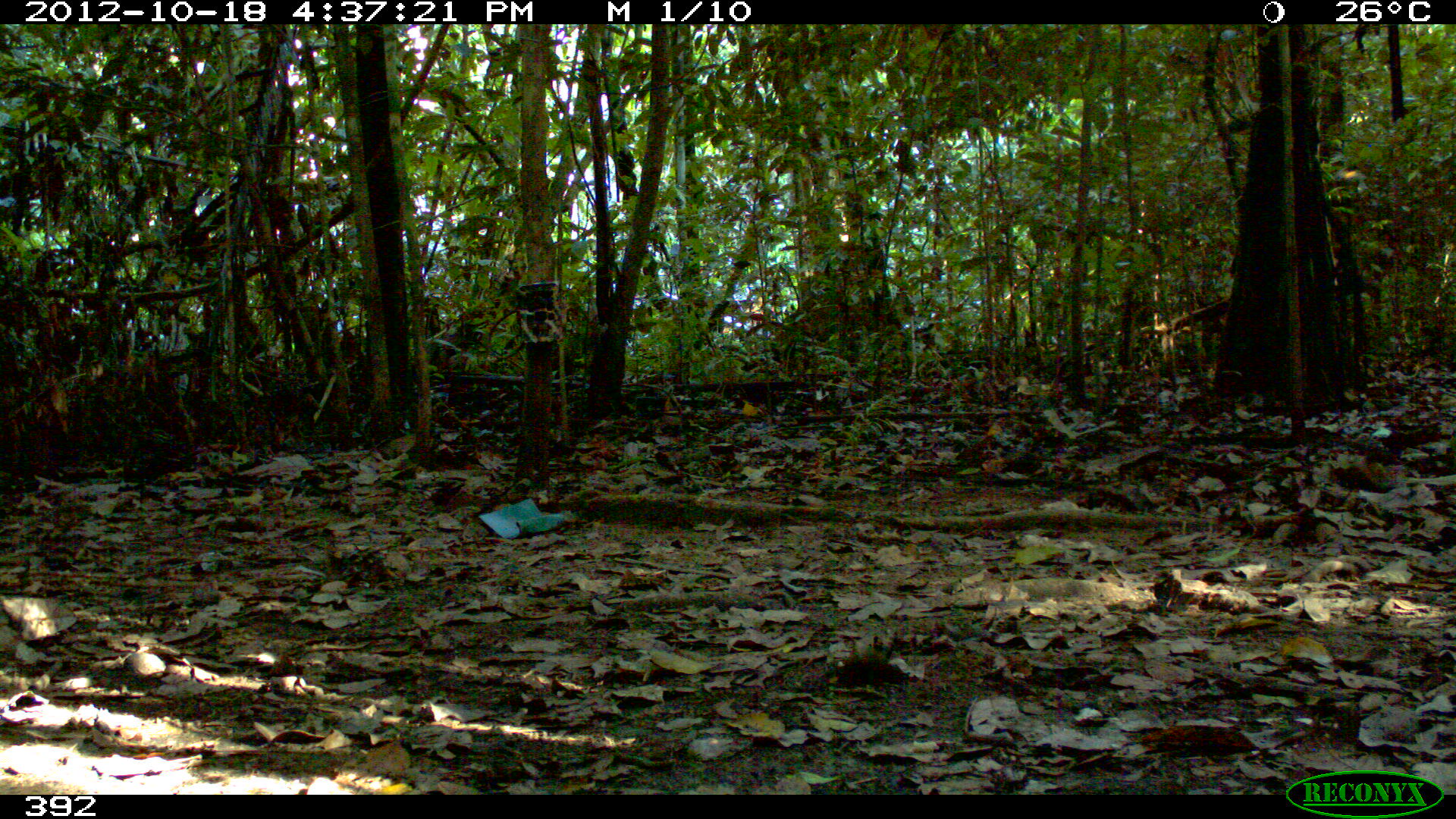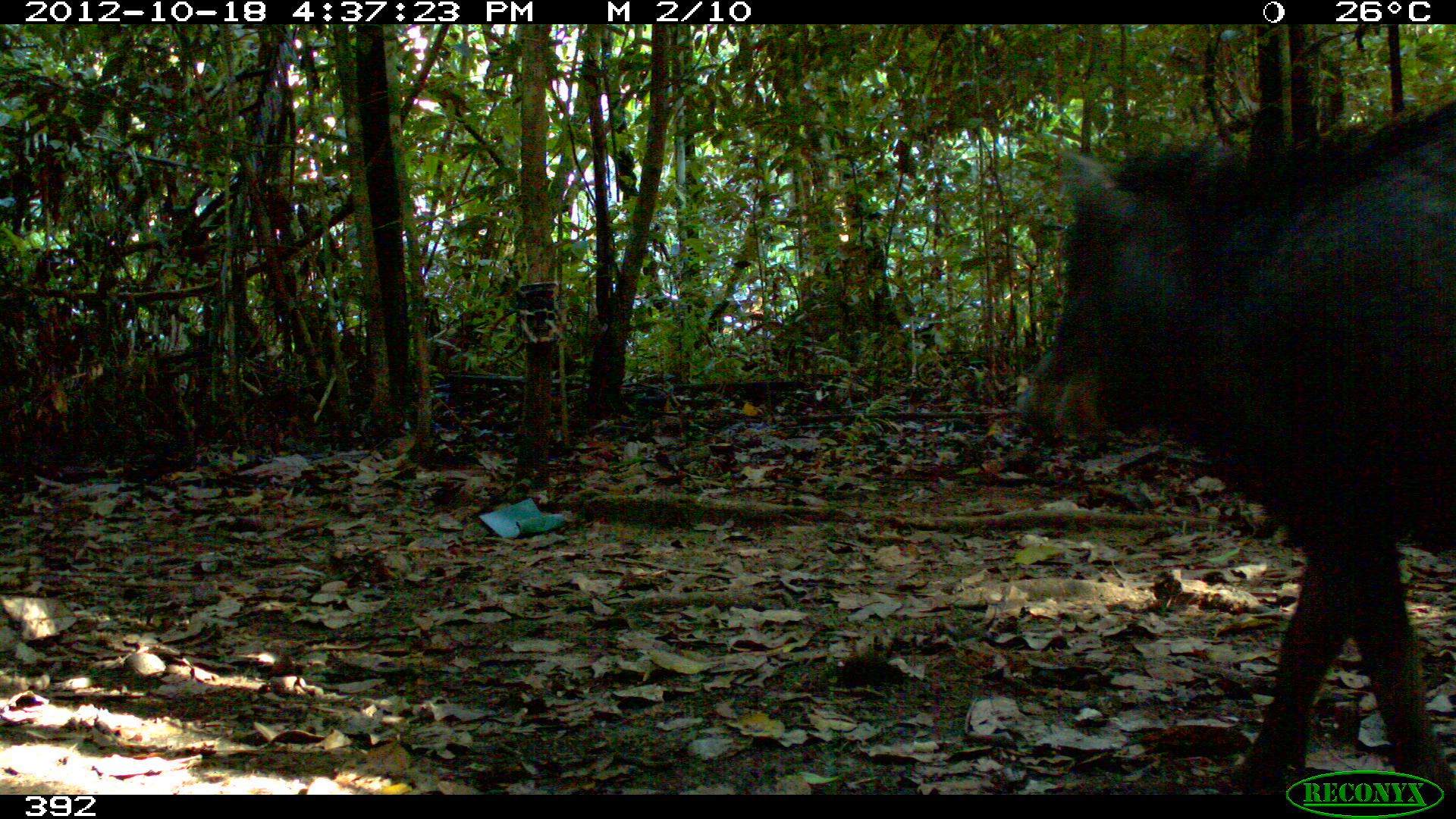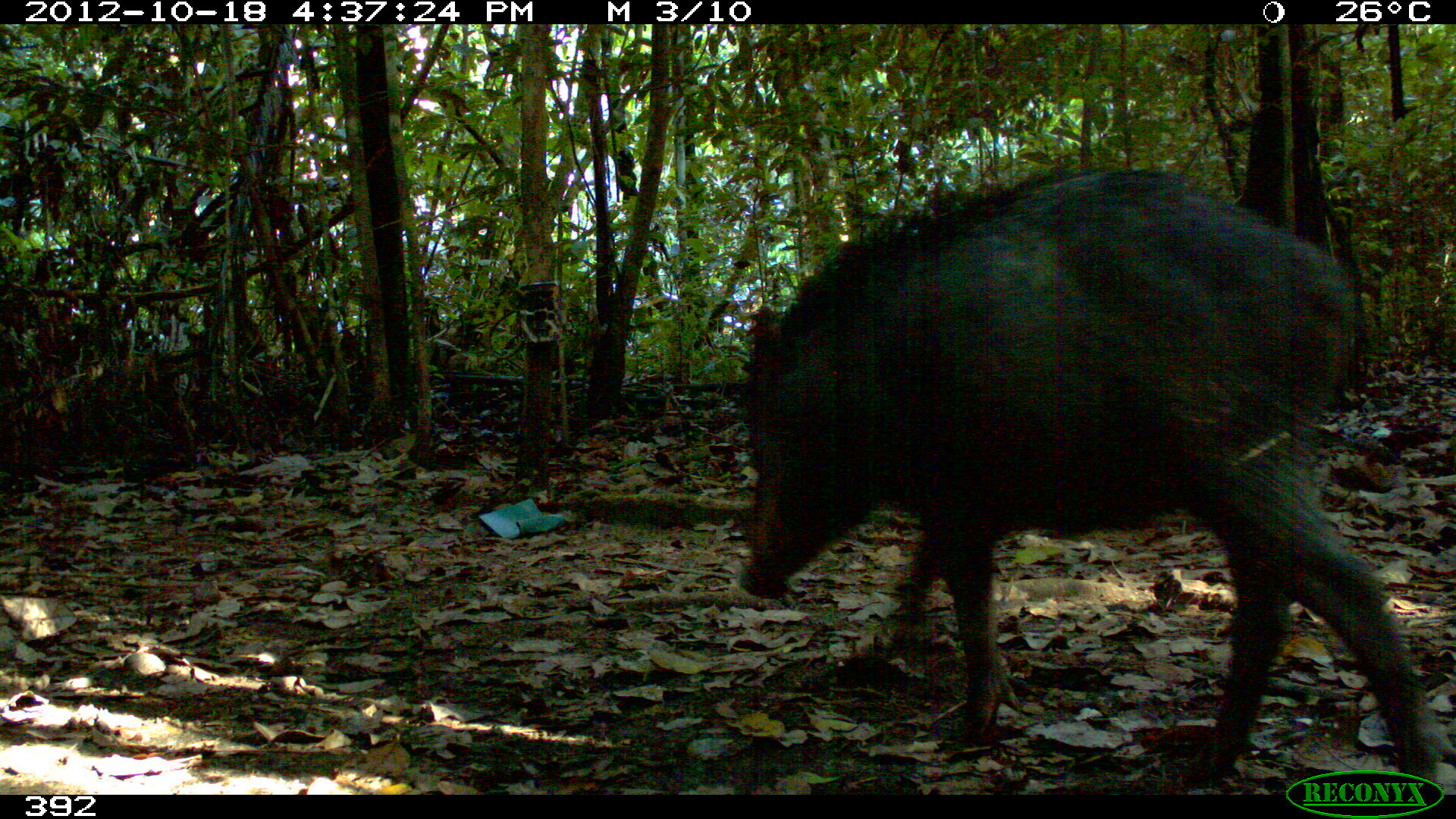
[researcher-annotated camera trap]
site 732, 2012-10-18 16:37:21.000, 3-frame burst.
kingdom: Animalia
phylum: Chordata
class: Mammalia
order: Artiodactyla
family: Tayassuidae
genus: Tayassu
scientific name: Tayassu pecari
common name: white-lipped peccary